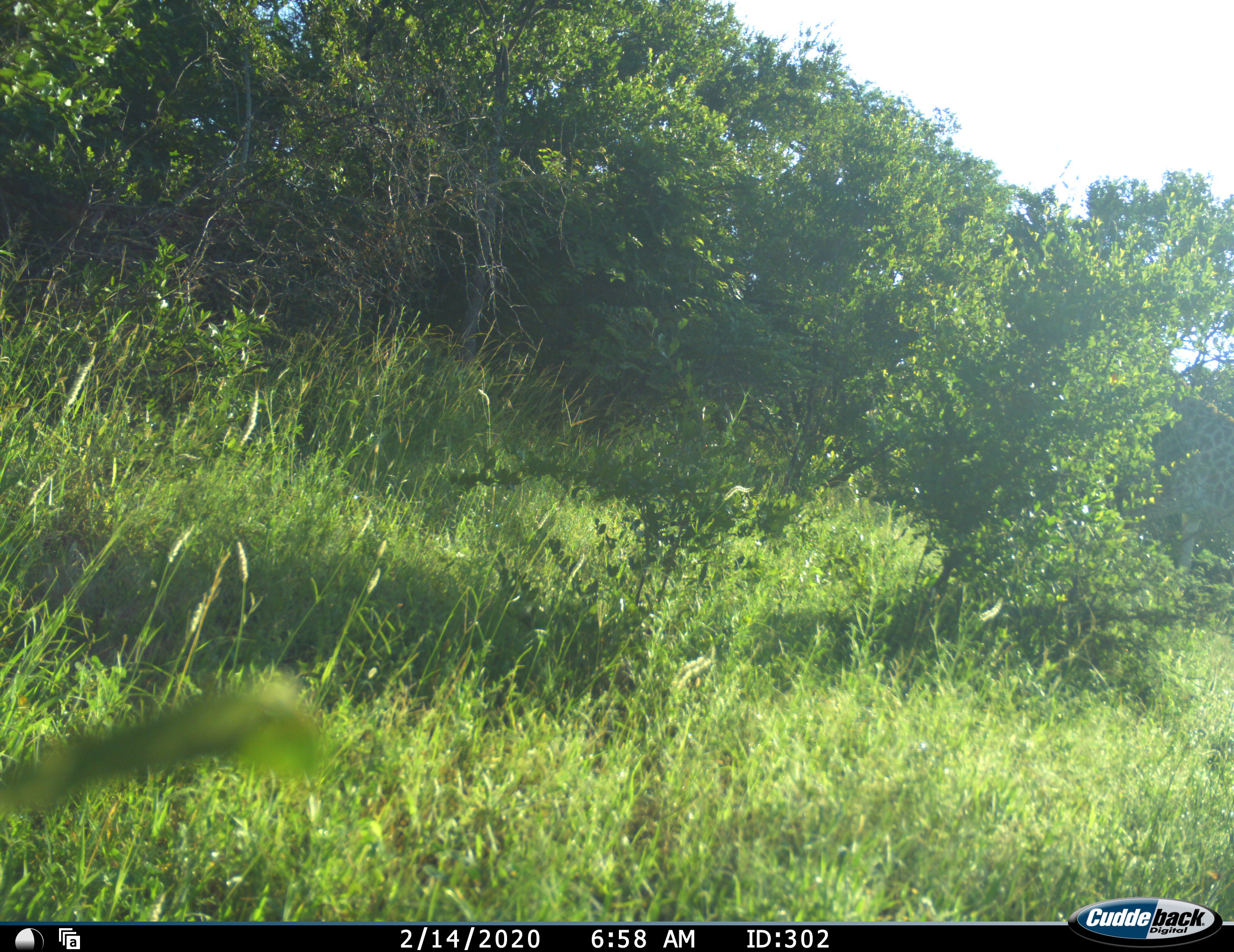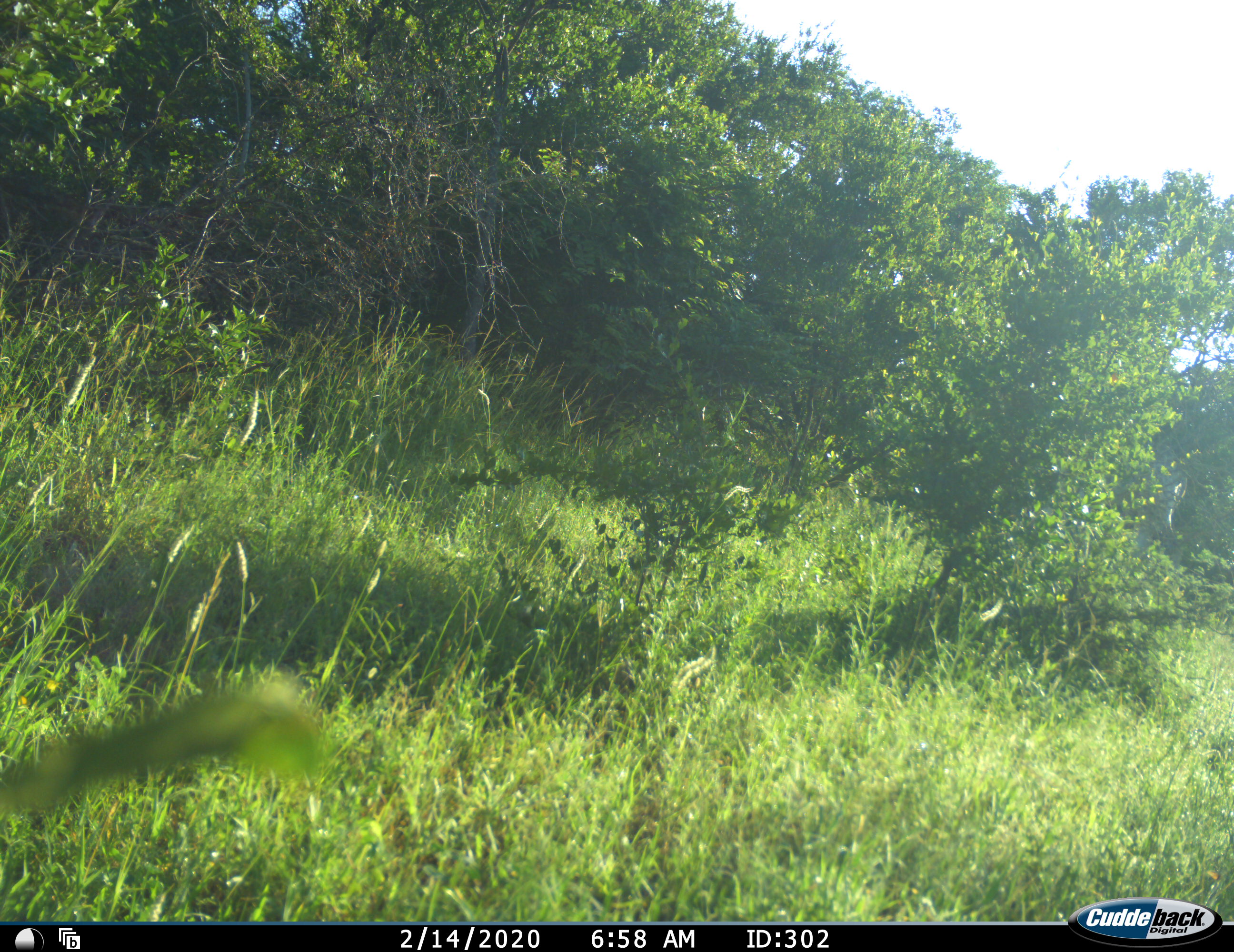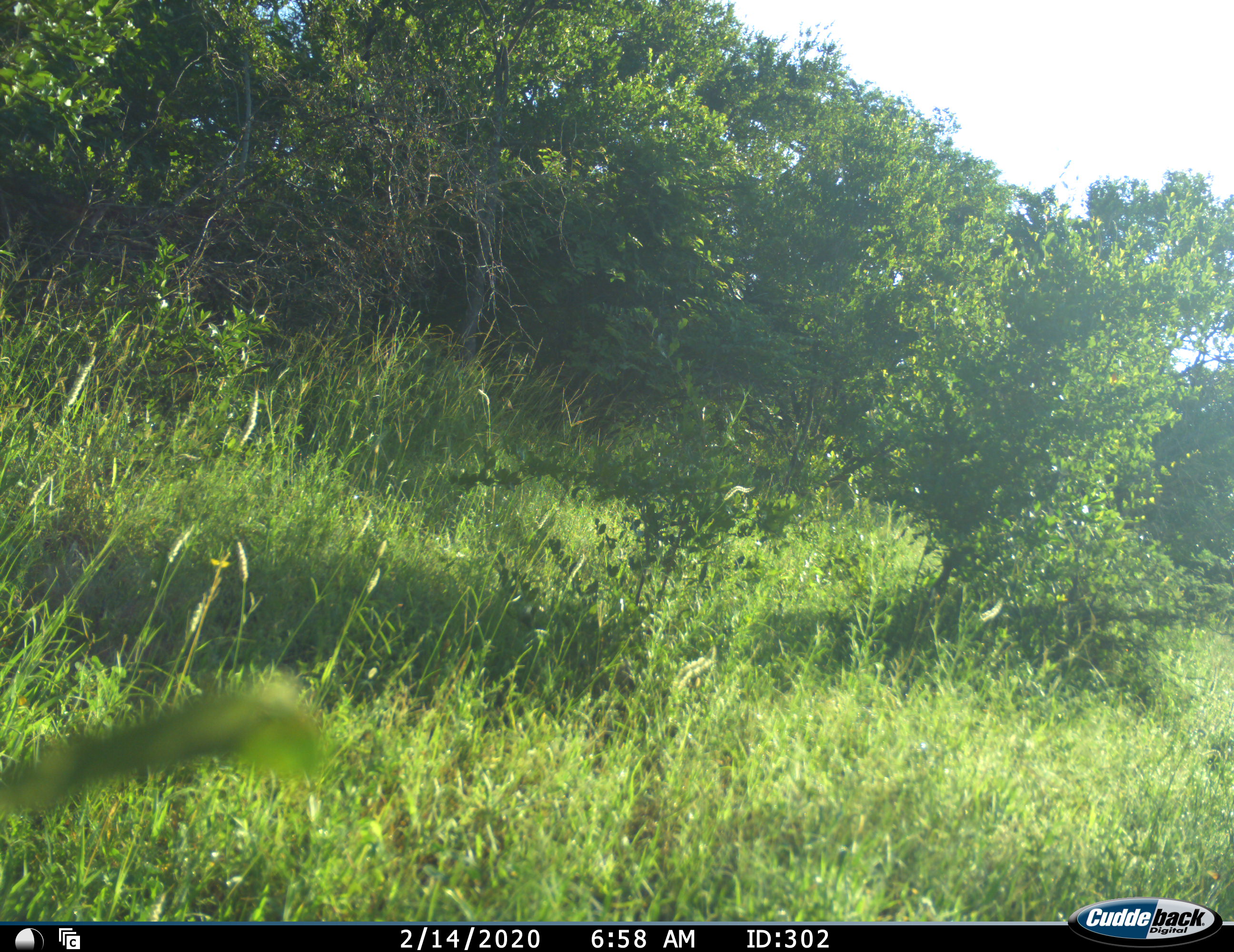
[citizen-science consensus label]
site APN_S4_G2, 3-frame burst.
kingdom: Animalia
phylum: Chordata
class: Mammalia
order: Artiodactyla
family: Giraffidae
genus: Giraffa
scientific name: Giraffa camelopardalis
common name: giraffe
Giraffe (Giraffa camelopardalis), count 1. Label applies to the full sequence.